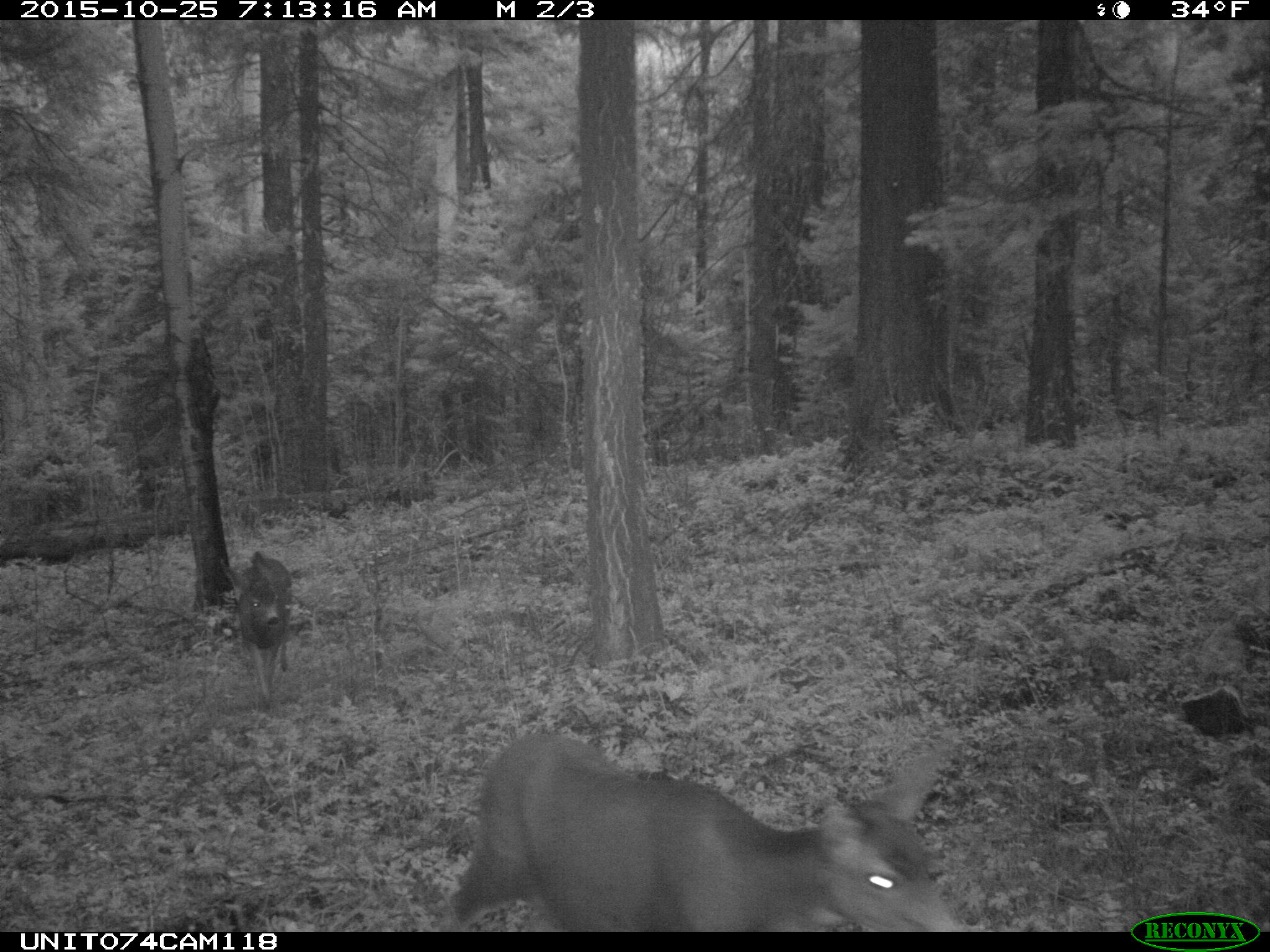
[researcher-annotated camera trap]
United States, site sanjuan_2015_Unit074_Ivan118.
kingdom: Animalia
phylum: Chordata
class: Mammalia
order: Artiodactyla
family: Cervidae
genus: Odocoileus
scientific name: Odocoileus hemionus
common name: mule deer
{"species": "Odocoileus hemionus (mule deer)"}